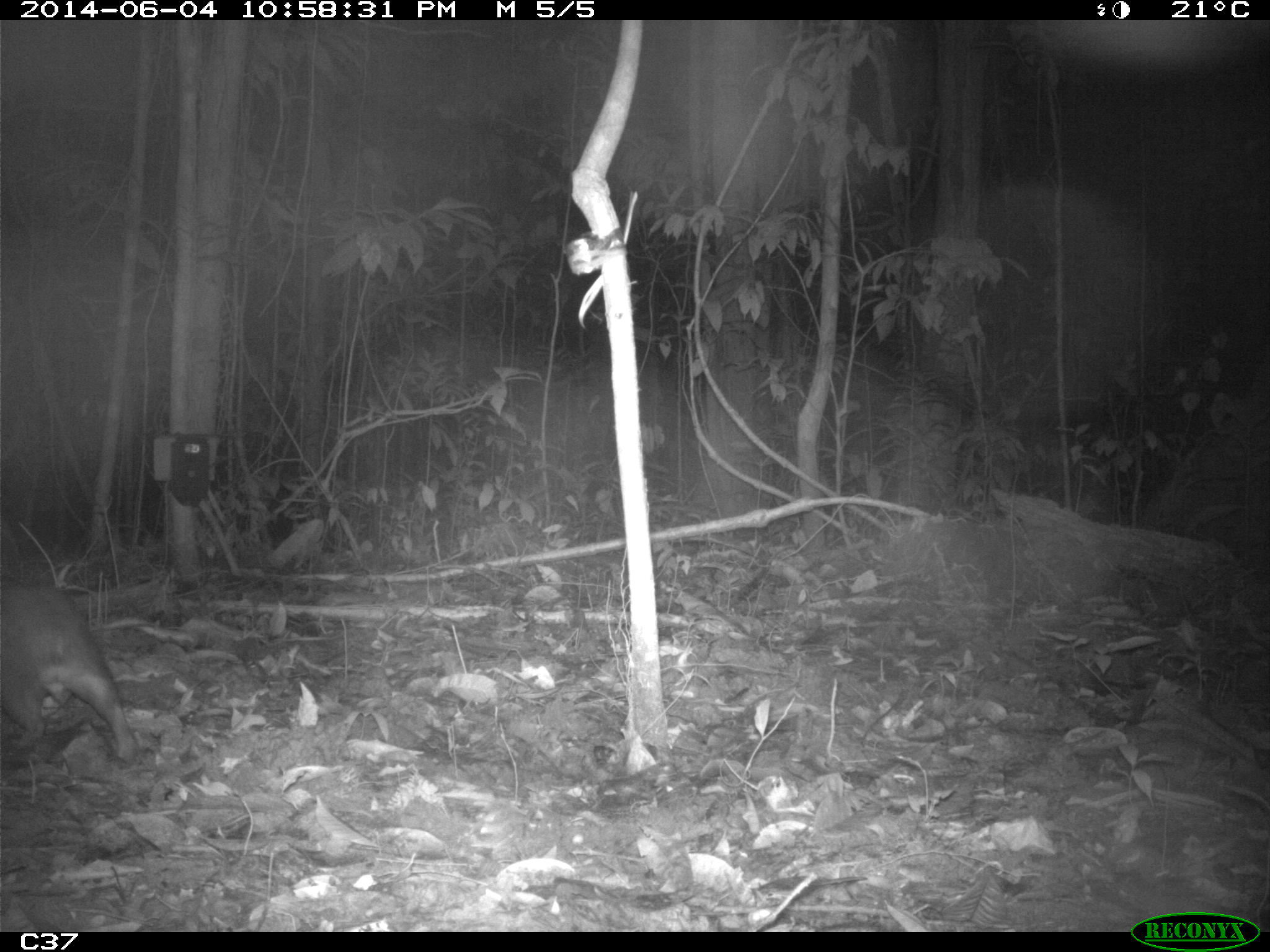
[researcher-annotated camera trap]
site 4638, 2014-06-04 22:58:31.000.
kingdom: Animalia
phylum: Chordata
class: Mammalia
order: Rodentia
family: Cuniculidae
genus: Cuniculus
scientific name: Cuniculus paca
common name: spotted paca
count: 1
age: adult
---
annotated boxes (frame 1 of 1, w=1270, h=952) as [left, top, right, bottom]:
cuniculus paca: [0, 577, 139, 762]